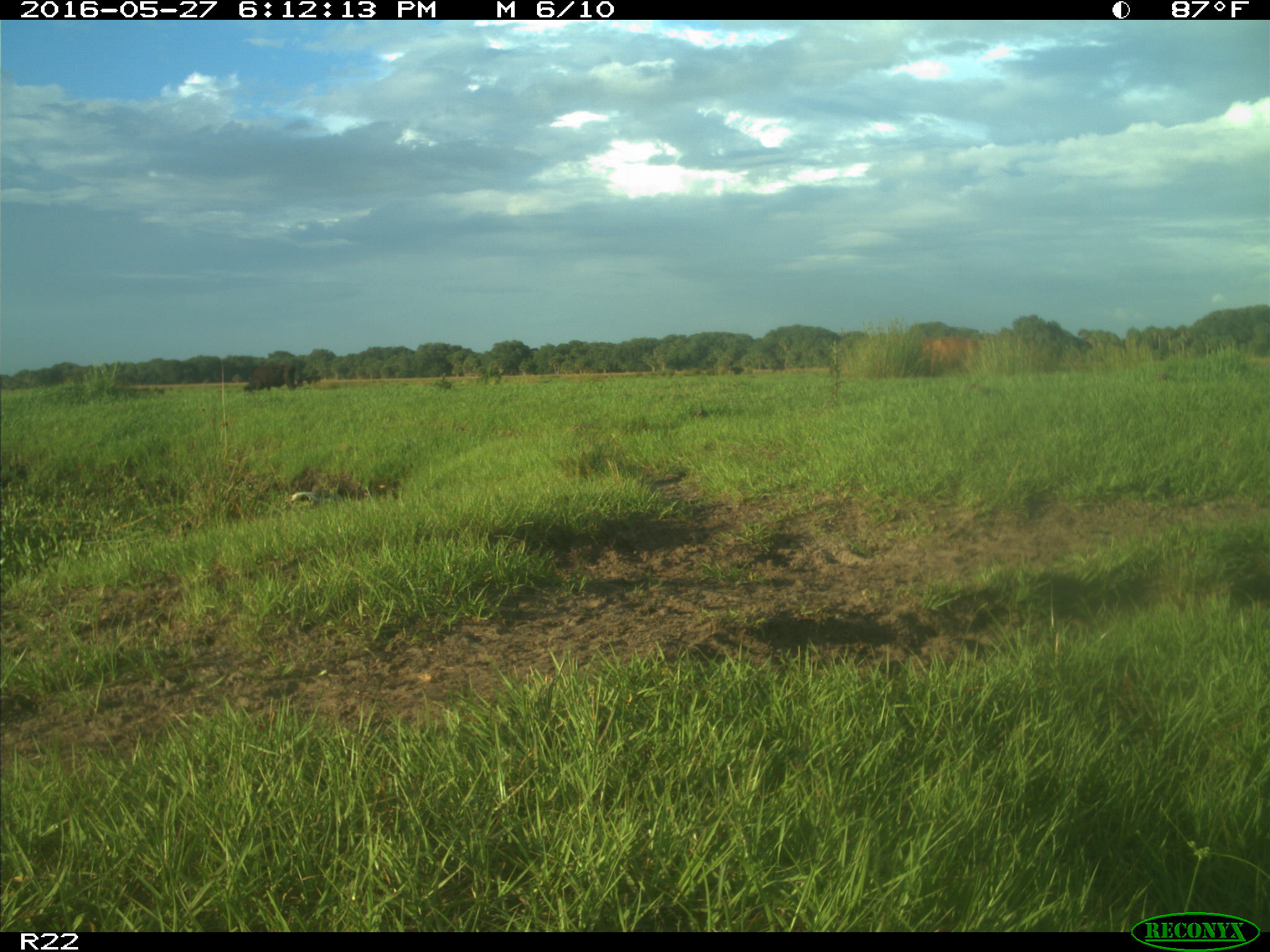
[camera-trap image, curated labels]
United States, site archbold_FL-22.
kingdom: Animalia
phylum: Chordata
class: Mammalia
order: Artiodactyla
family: Bovidae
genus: Bos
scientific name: Bos taurus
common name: domestic cow